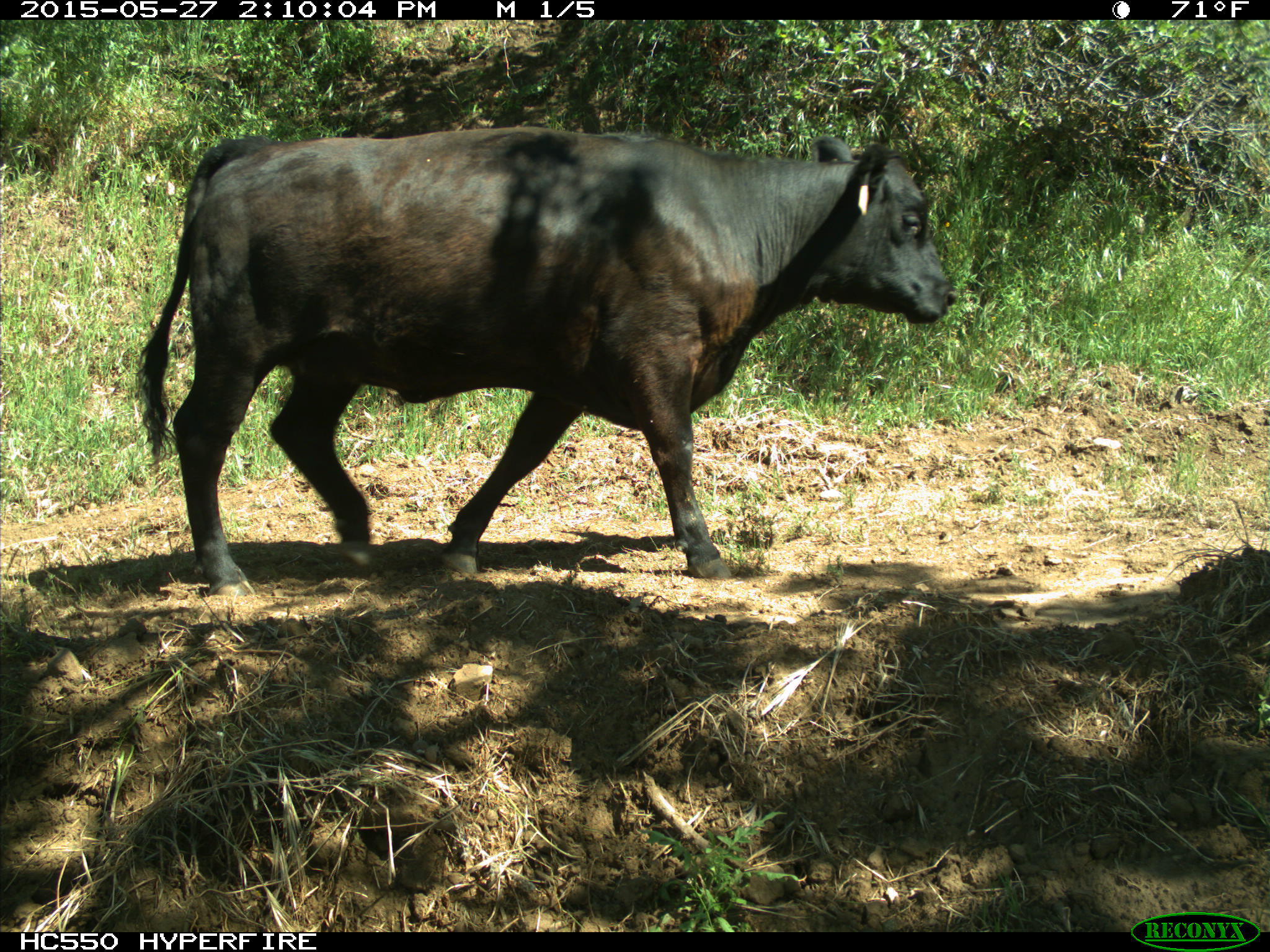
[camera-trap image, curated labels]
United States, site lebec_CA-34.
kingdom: Animalia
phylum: Chordata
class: Mammalia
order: Artiodactyla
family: Bovidae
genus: Bos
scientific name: Bos taurus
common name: domestic cow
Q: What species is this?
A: Bos taurus (domestic cow).